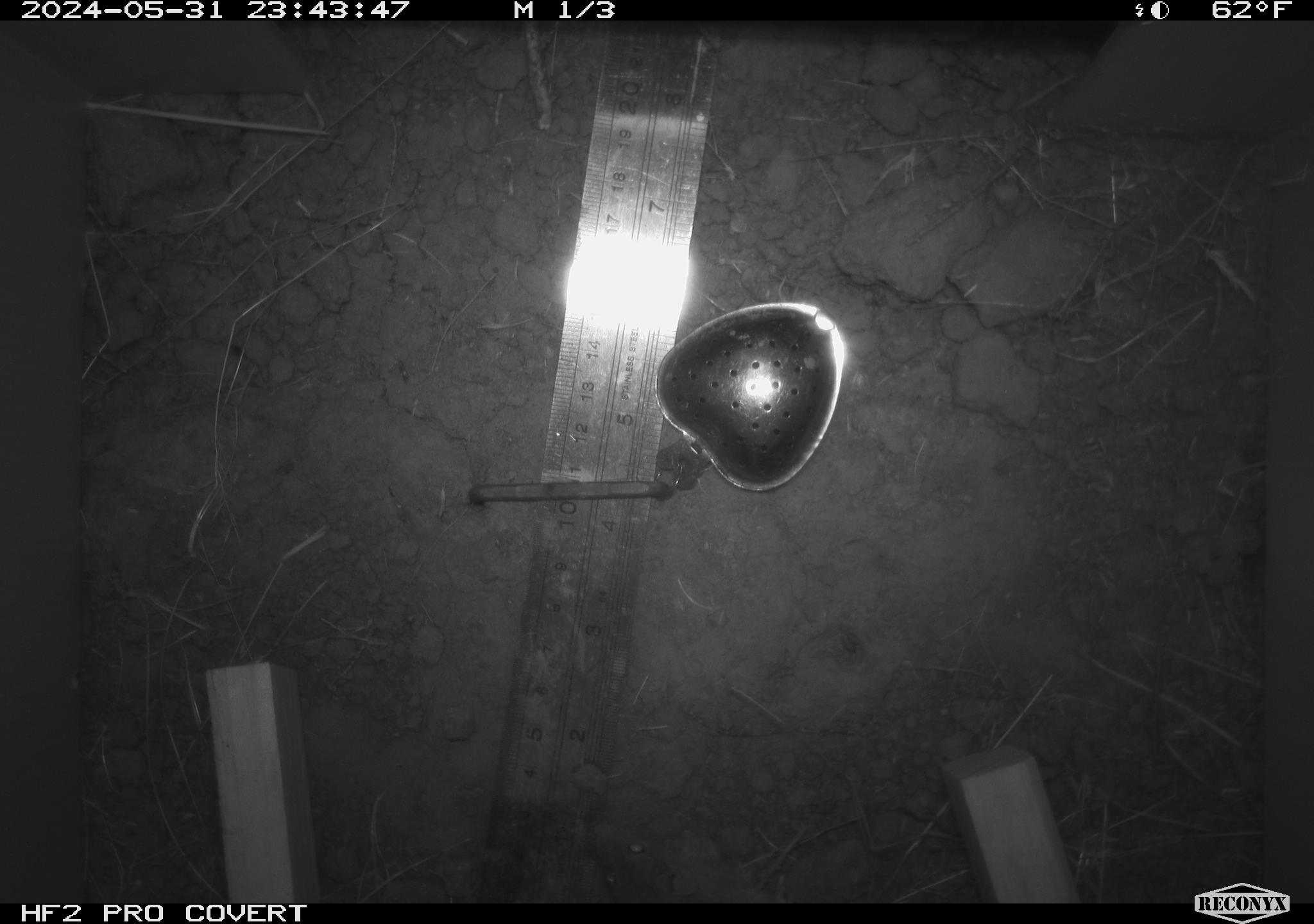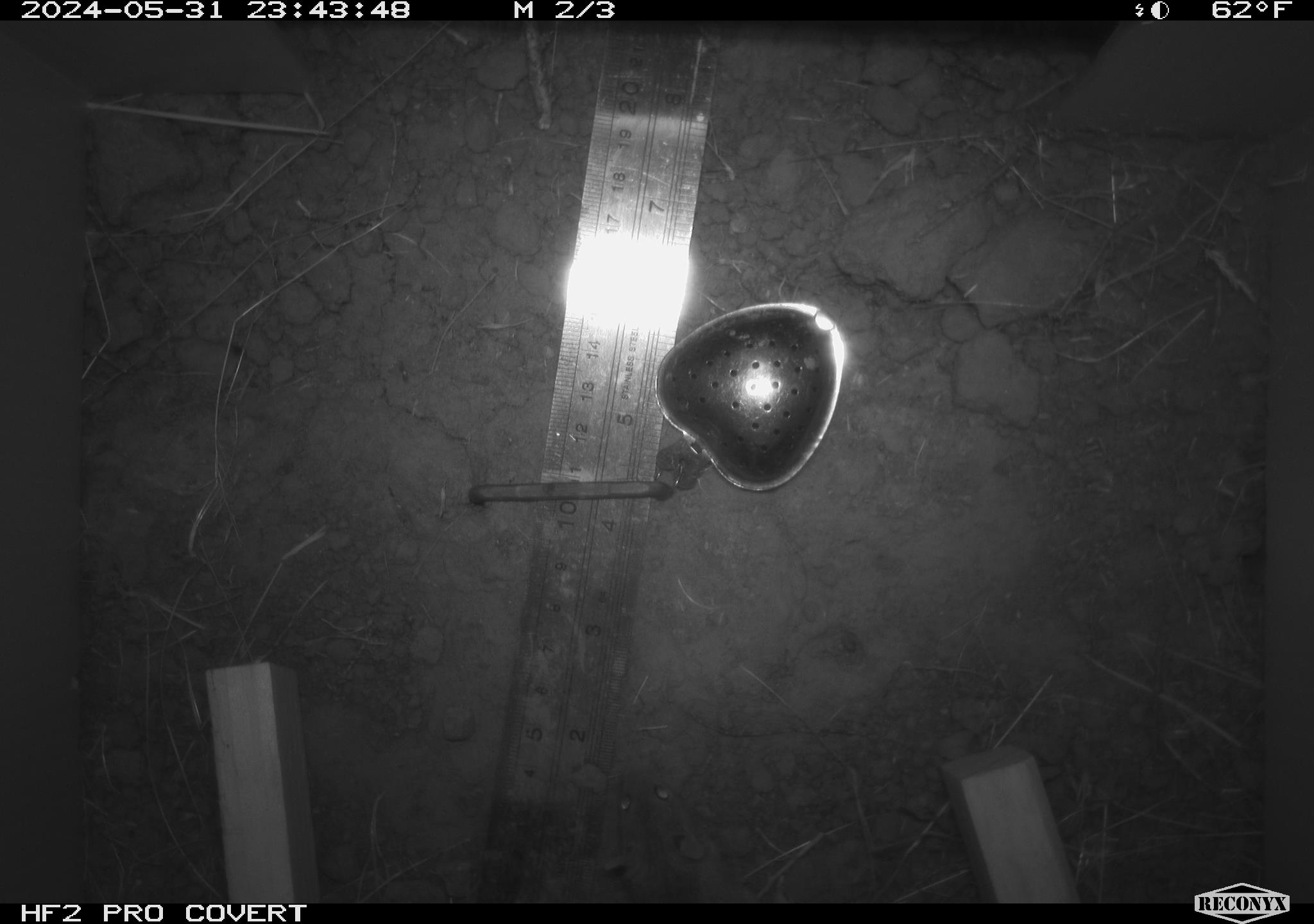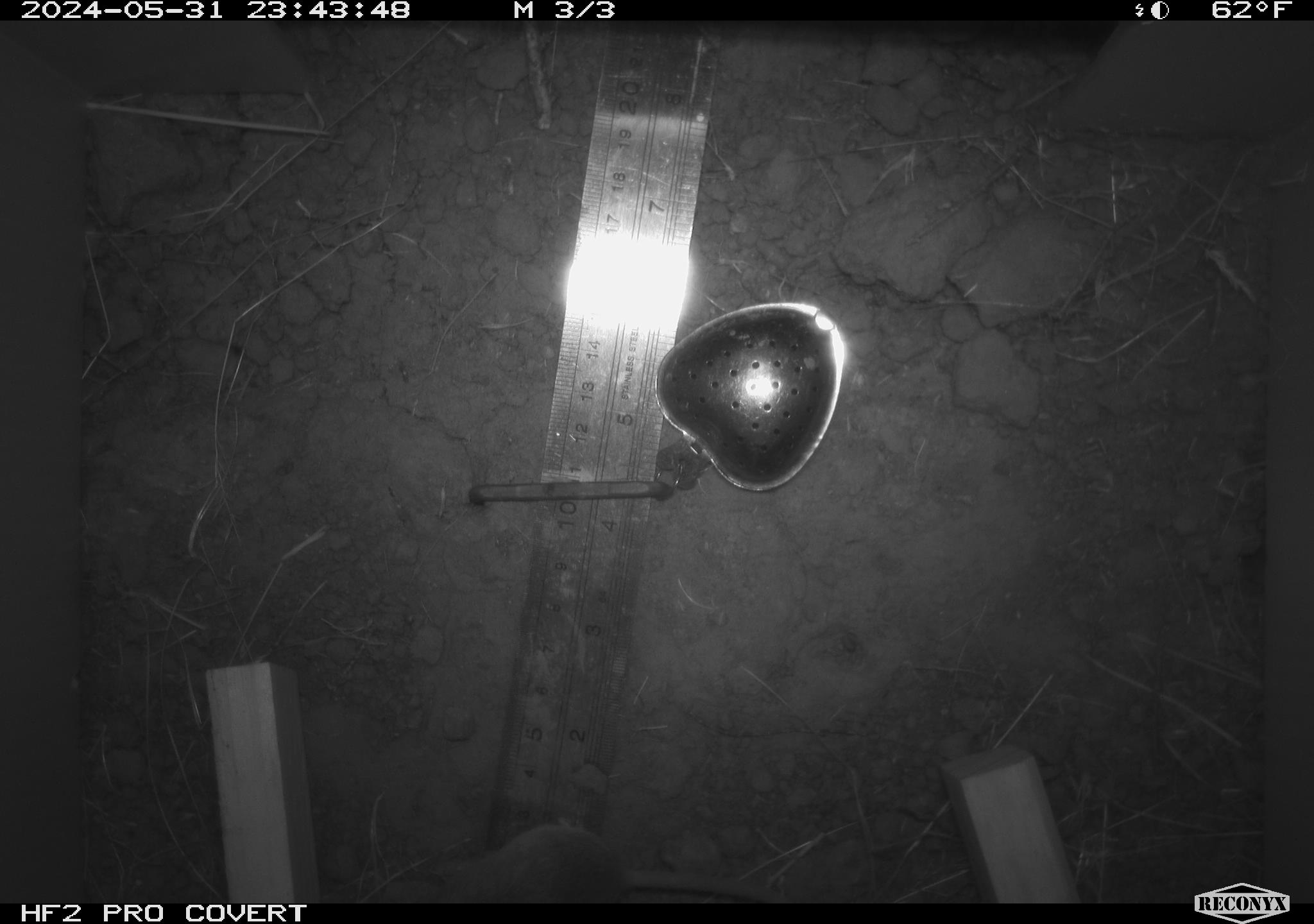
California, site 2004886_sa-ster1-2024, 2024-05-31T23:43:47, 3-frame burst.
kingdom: Animalia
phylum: Chordata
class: Mammalia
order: Rodentia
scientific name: Rodentia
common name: mouse species